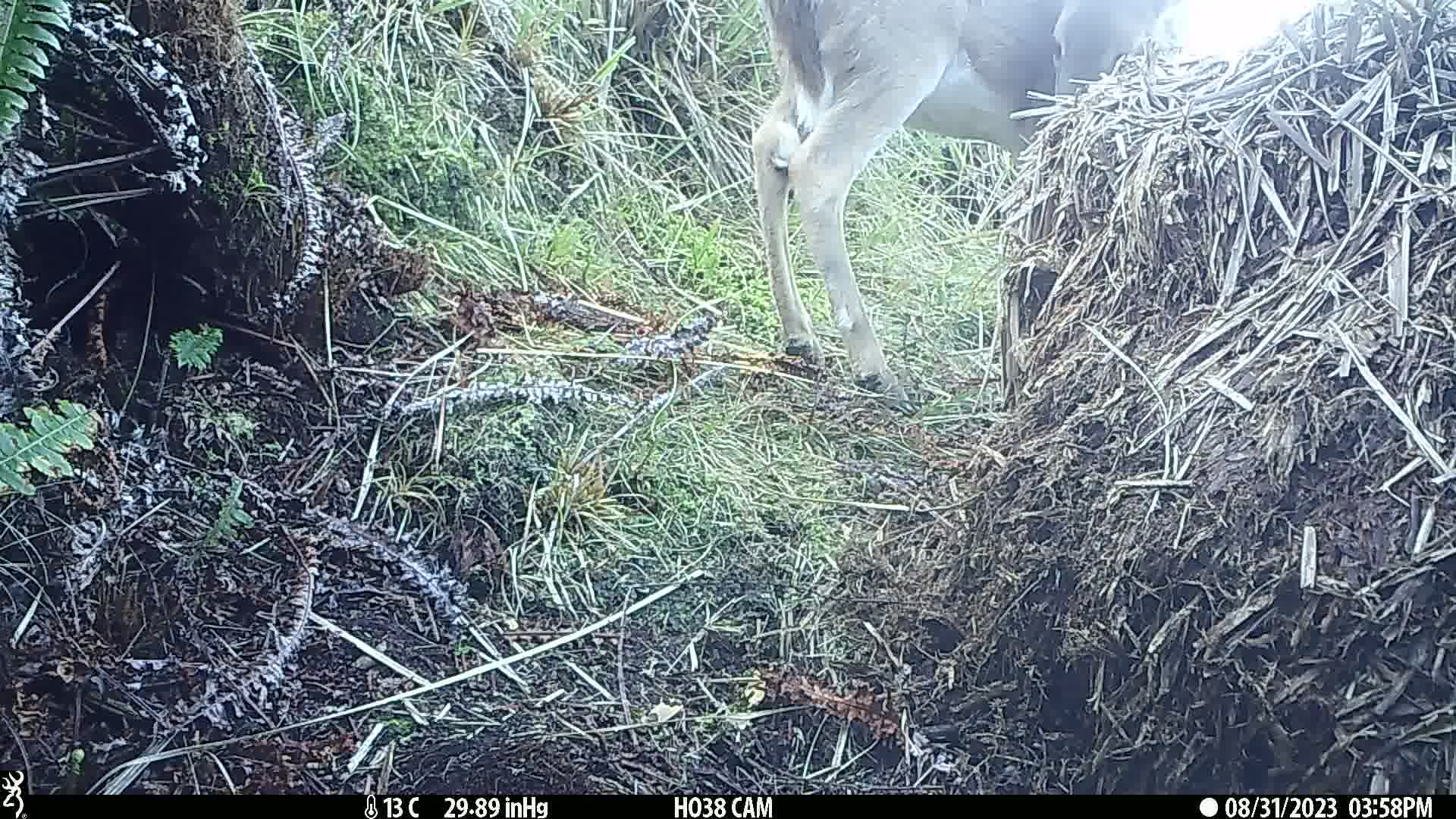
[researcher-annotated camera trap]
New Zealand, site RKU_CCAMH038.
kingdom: Animalia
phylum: Chordata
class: Mammalia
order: Artiodactyla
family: Cervidae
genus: Odocoileus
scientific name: Odocoileus virginianus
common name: white-tailed deer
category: white tailed deer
White tailed deer (white-tailed deer) (Odocoileus virginianus).